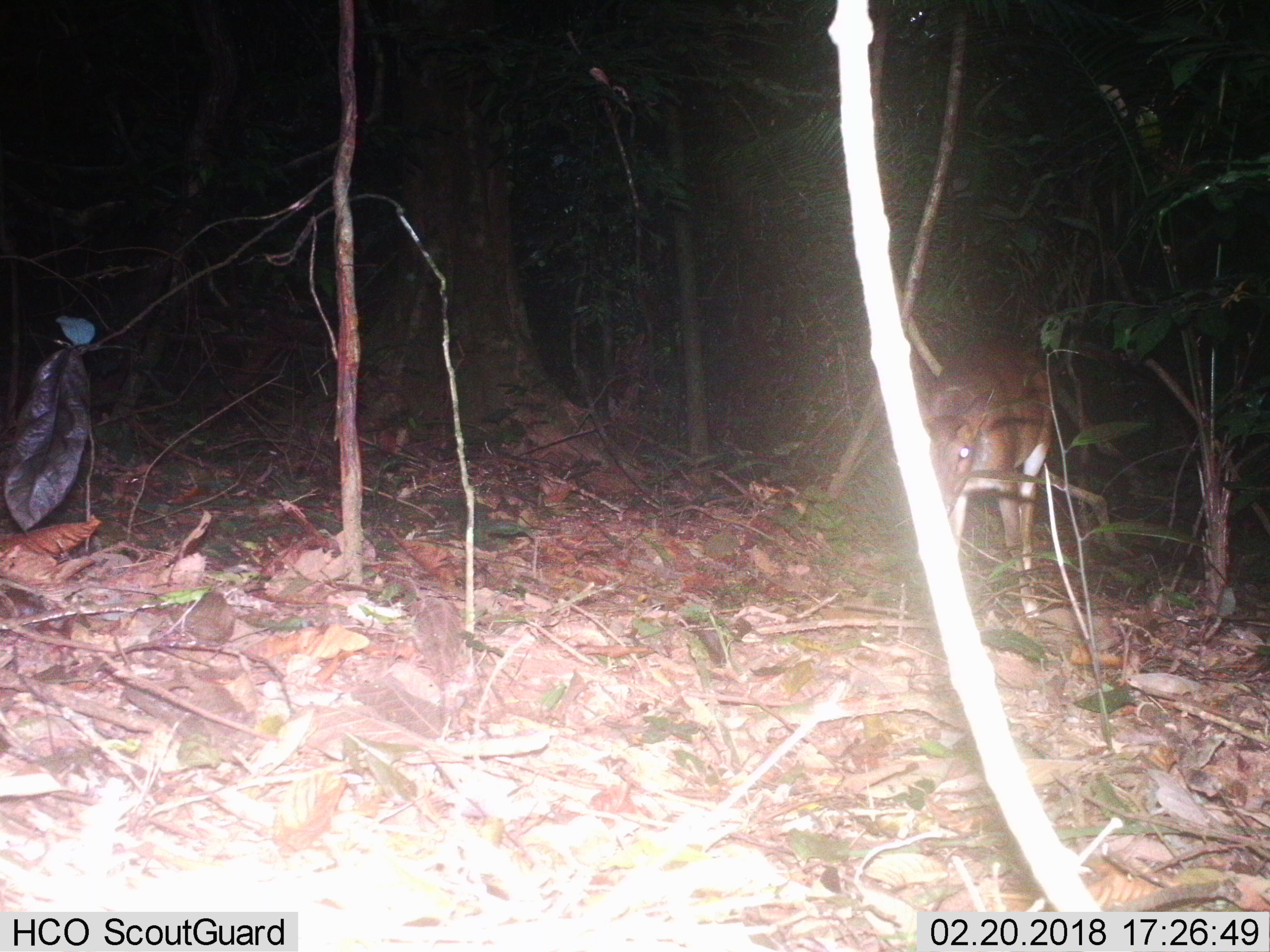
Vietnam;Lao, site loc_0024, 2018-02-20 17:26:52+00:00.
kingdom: Animalia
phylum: Chordata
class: Mammalia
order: Artiodactyla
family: Cervidae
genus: Muntiacus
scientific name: Muntiacus vuquangensis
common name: large-antlered muntjac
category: large antlered muntjac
Large antlered muntjac (large-antlered muntjac) (Muntiacus vuquangensis). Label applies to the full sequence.